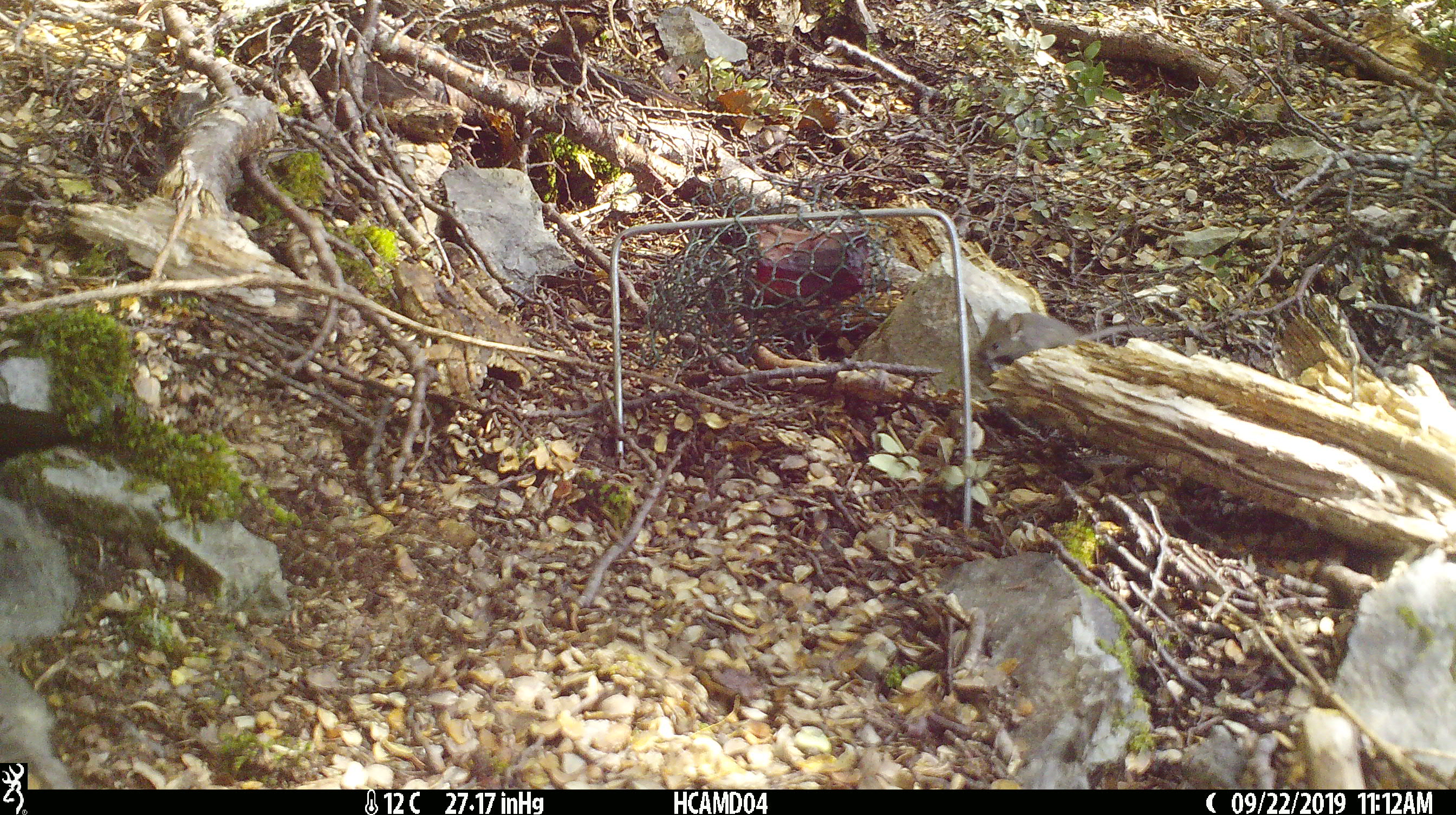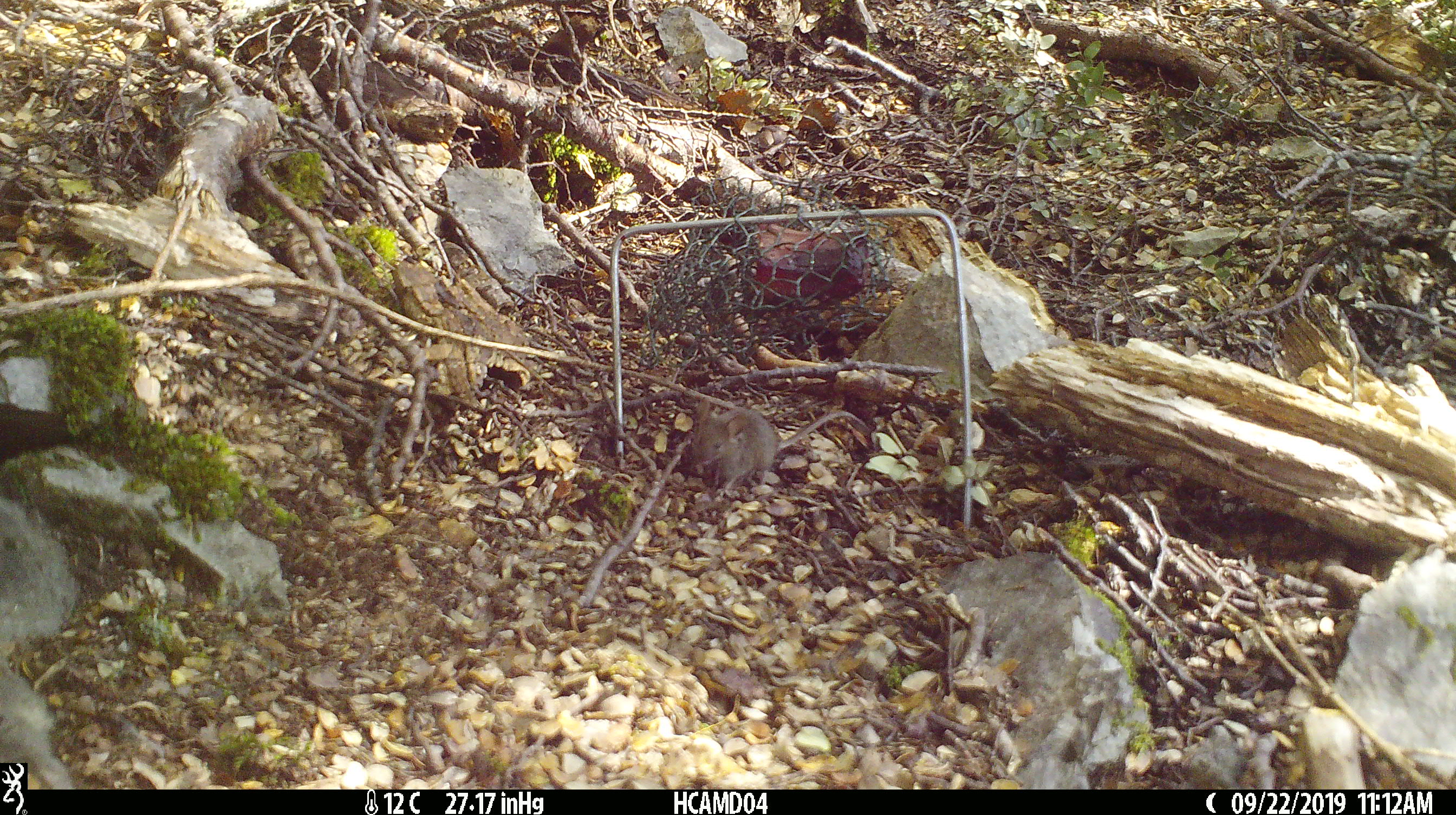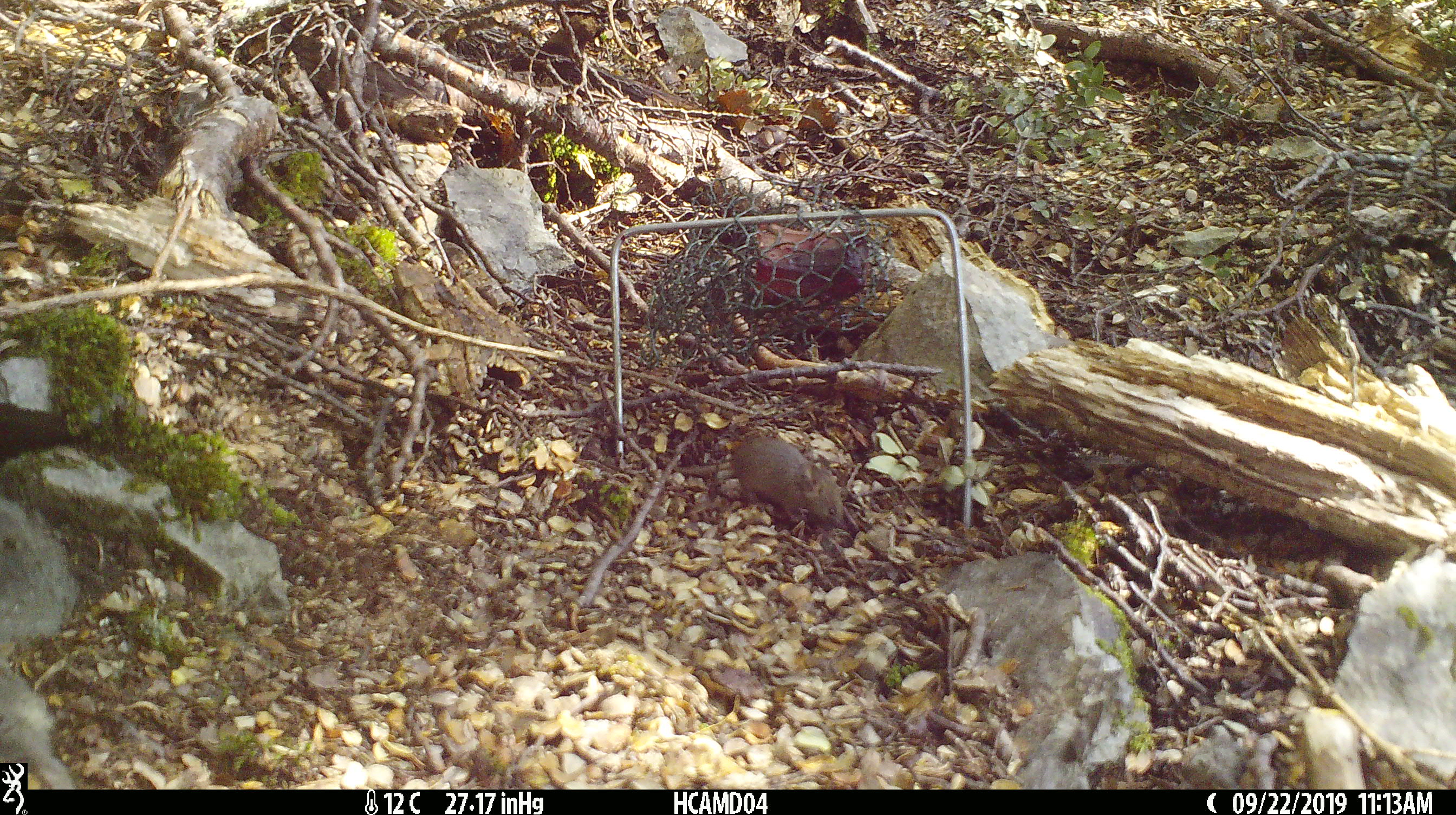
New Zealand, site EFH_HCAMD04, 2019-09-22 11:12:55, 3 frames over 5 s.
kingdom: Animalia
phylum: Chordata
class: Mammalia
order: Rodentia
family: Muridae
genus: Mus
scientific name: Mus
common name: mouse